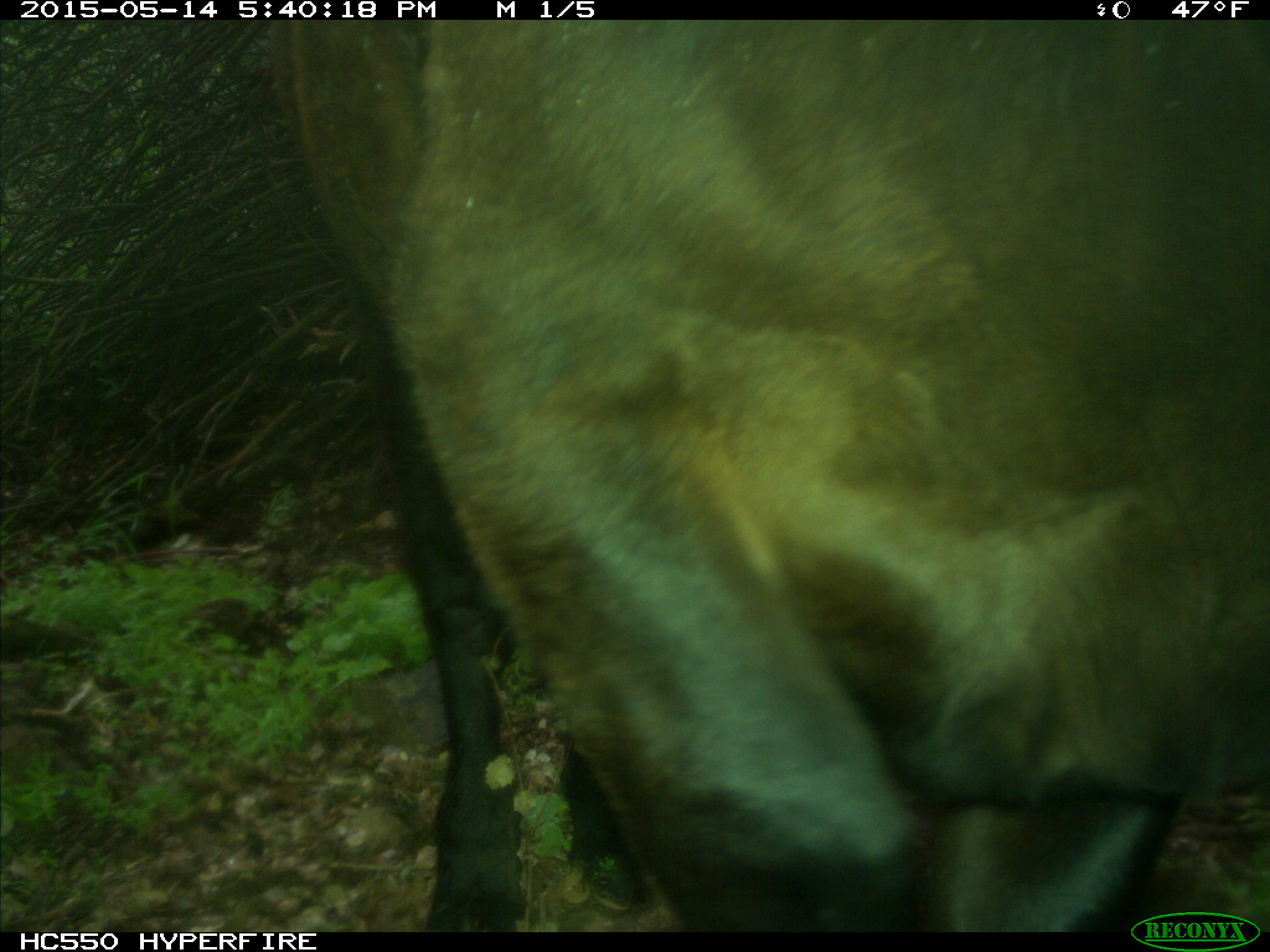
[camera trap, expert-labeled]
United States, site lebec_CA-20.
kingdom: Animalia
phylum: Chordata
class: Mammalia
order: Artiodactyla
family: Bovidae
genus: Bos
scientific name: Bos taurus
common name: domestic cow